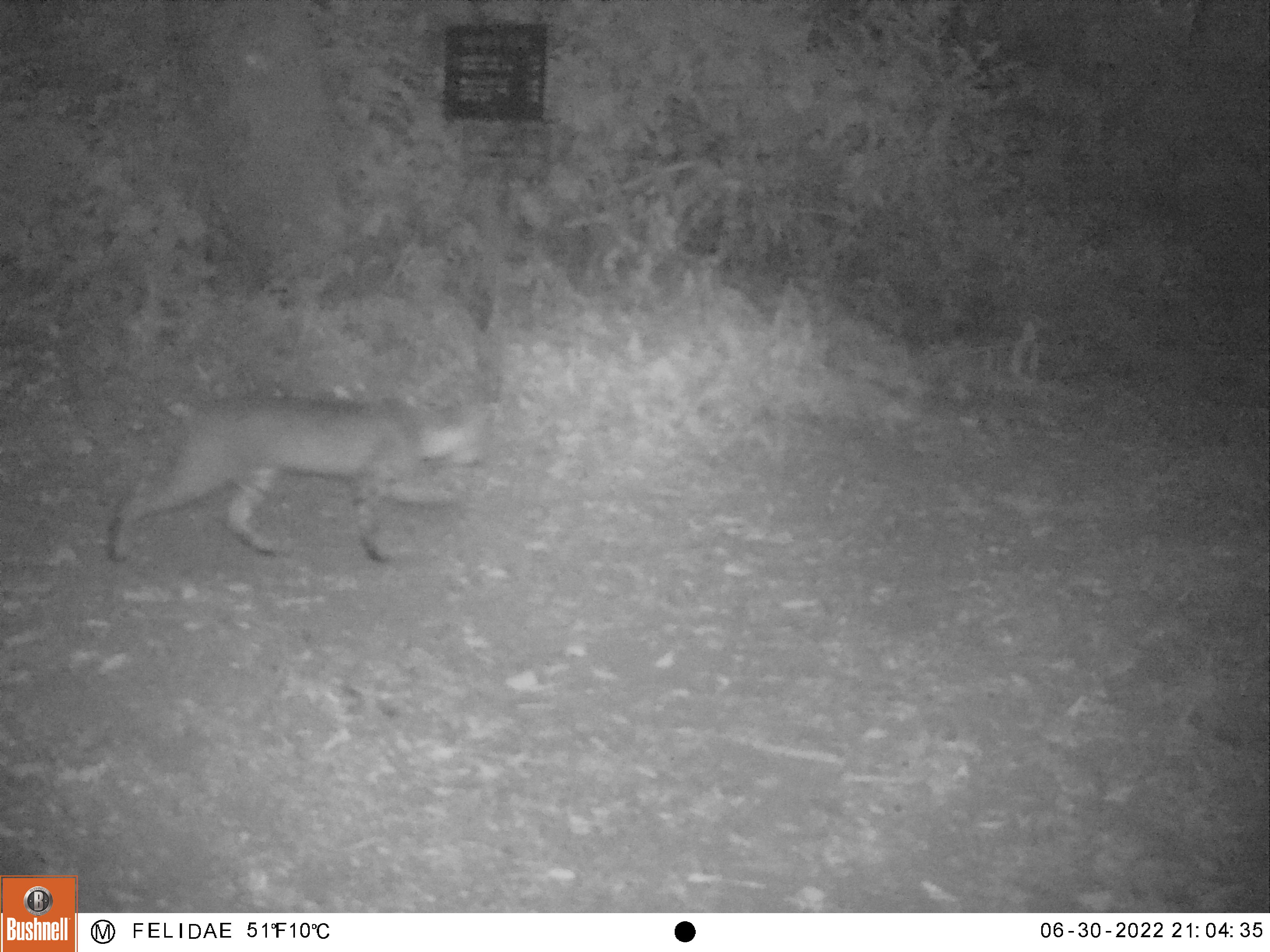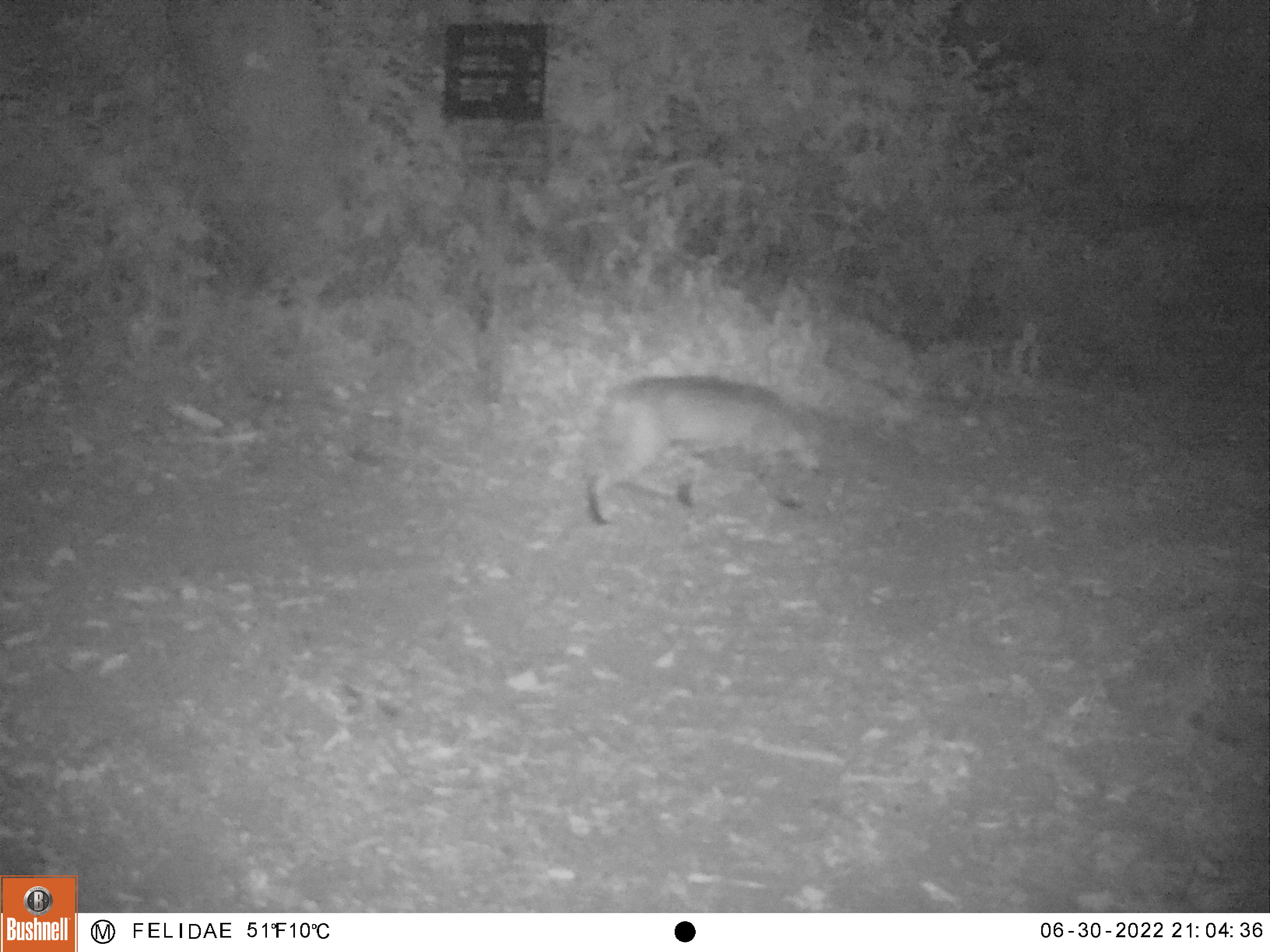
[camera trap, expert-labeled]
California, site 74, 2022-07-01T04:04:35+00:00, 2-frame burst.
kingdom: Animalia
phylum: Chordata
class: Mammalia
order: Carnivora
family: Felidae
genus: Lynx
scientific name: Lynx rufus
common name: bobcat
Bobcat (Lynx rufus).